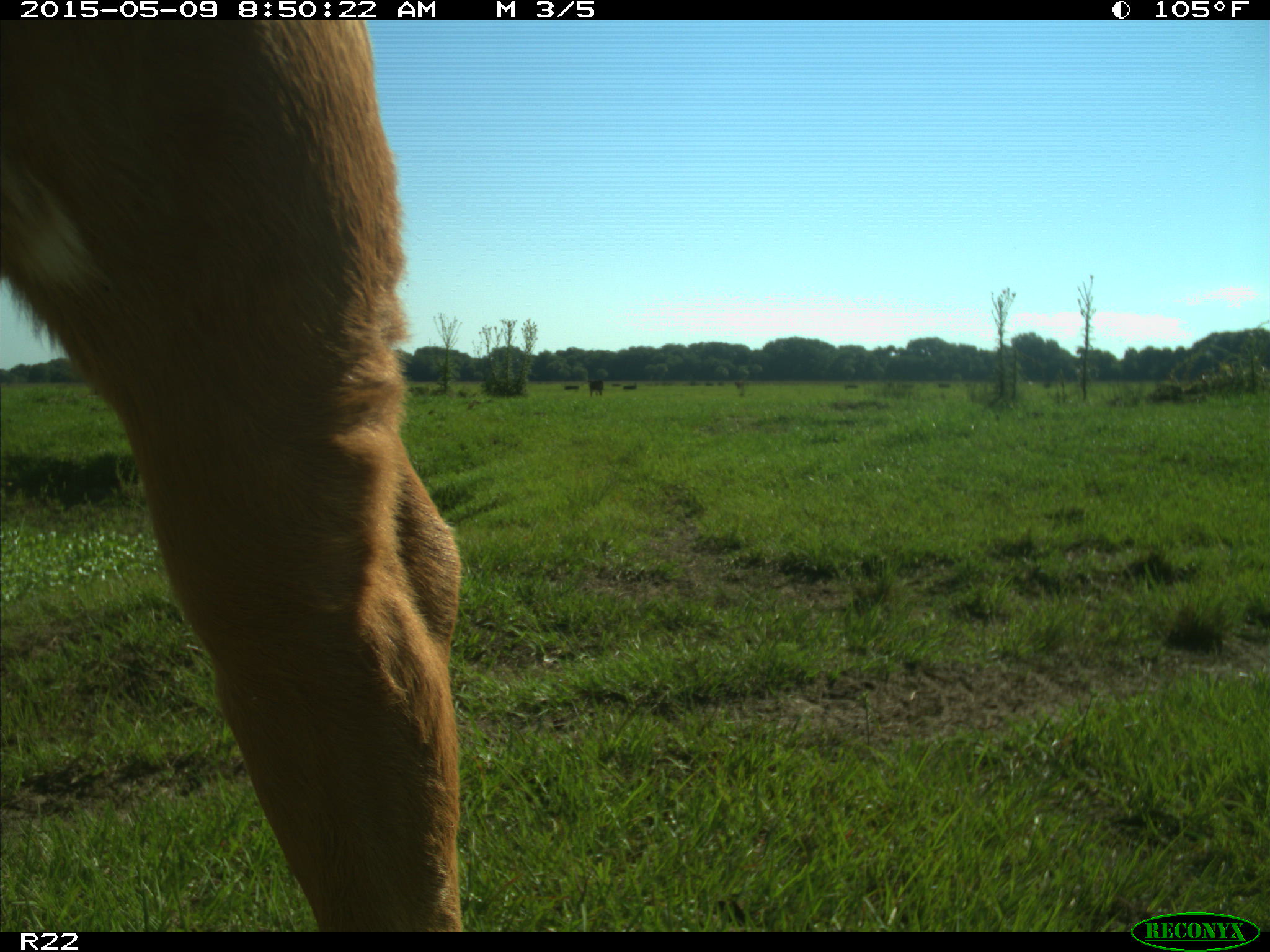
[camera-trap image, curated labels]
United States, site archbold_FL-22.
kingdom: Animalia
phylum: Chordata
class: Mammalia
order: Artiodactyla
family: Bovidae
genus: Bos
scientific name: Bos taurus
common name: domestic cow